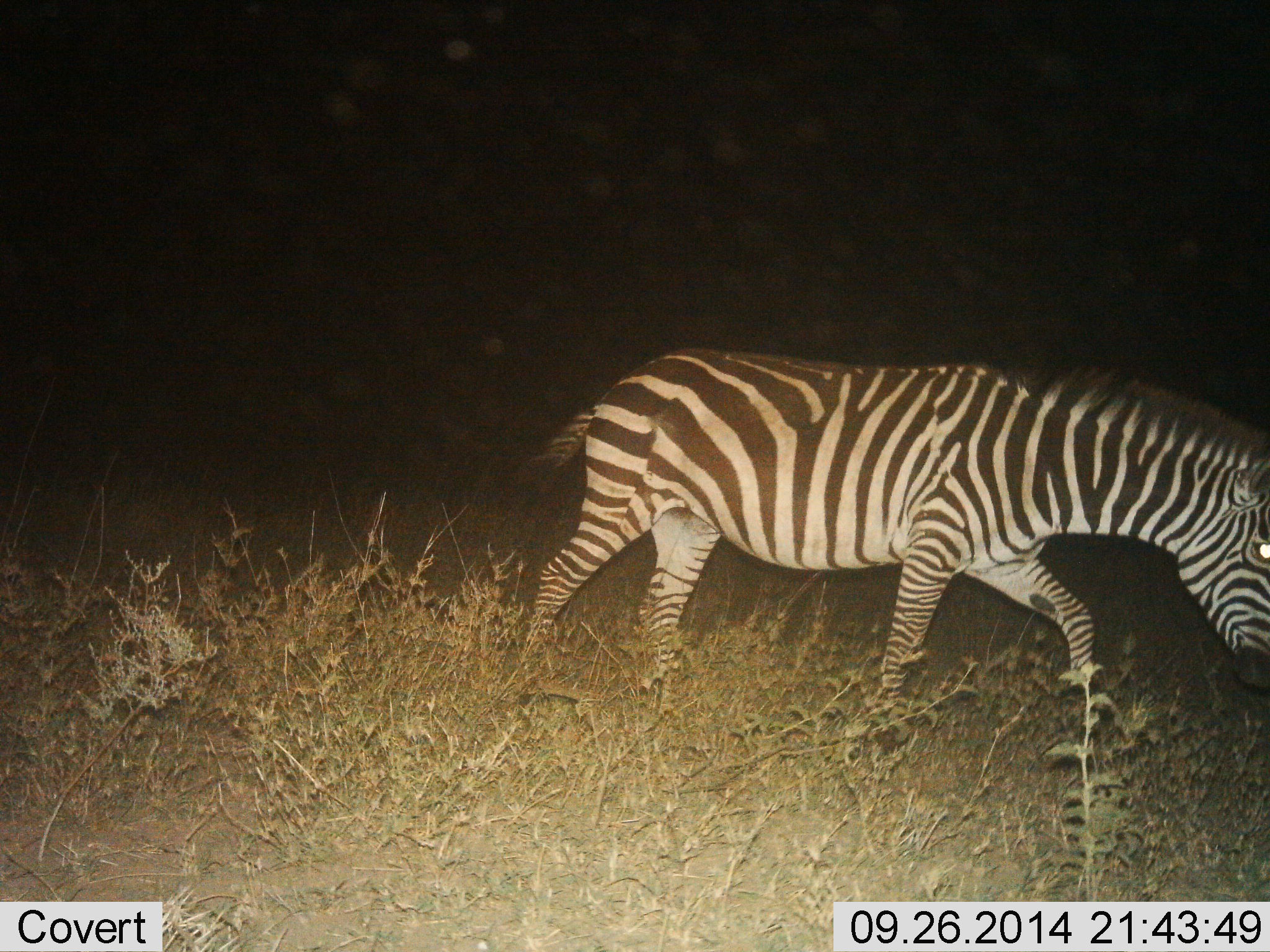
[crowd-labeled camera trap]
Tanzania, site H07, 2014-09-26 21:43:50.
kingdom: Animalia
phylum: Chordata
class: Mammalia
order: Perissodactyla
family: Equidae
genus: Equus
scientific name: Equus quagga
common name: plains zebra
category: zebra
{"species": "zebra (plains zebra) (Equus quagga)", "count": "1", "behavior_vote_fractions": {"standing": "0%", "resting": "0%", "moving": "100%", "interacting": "0%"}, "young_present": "0%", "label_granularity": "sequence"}